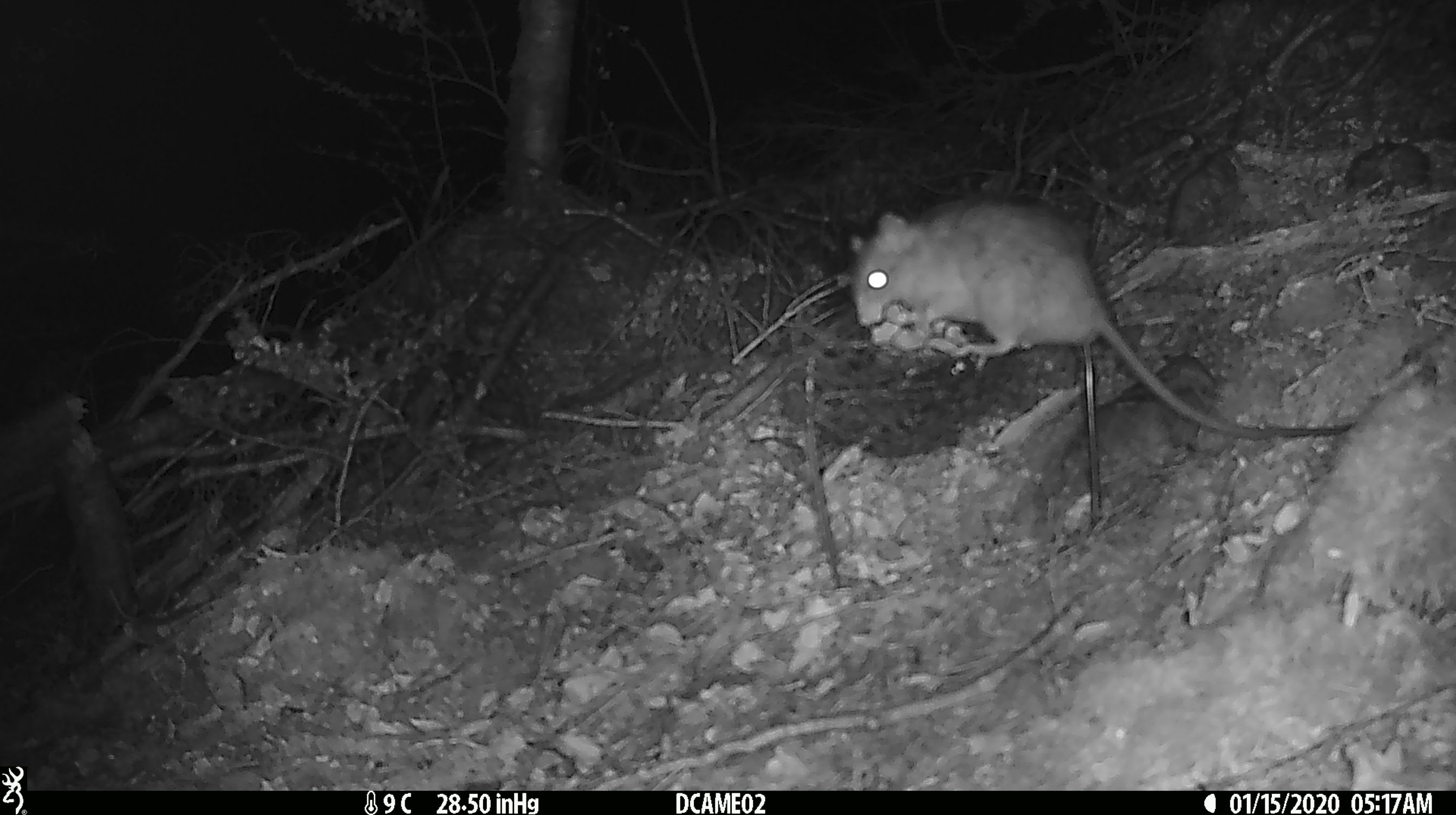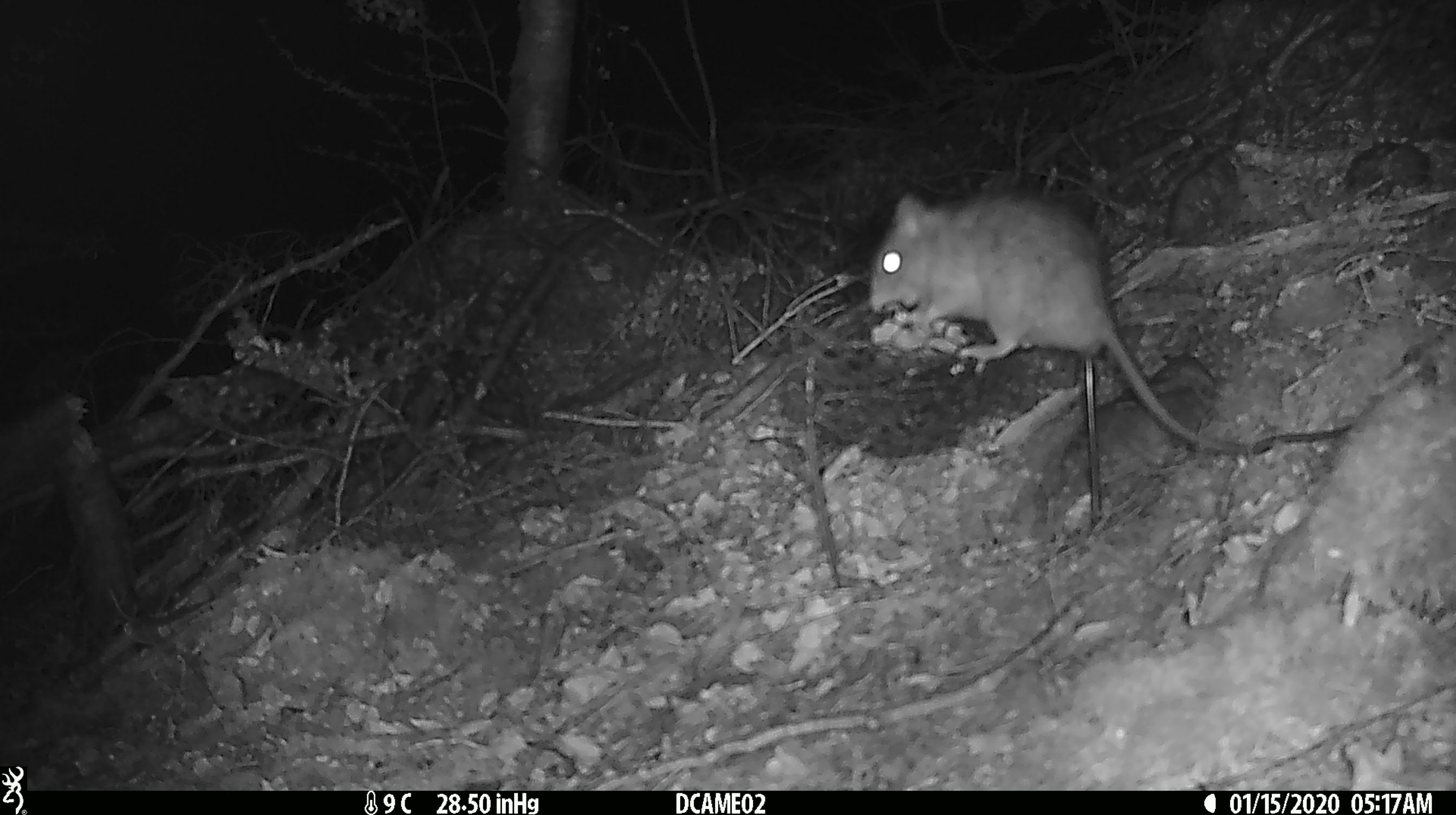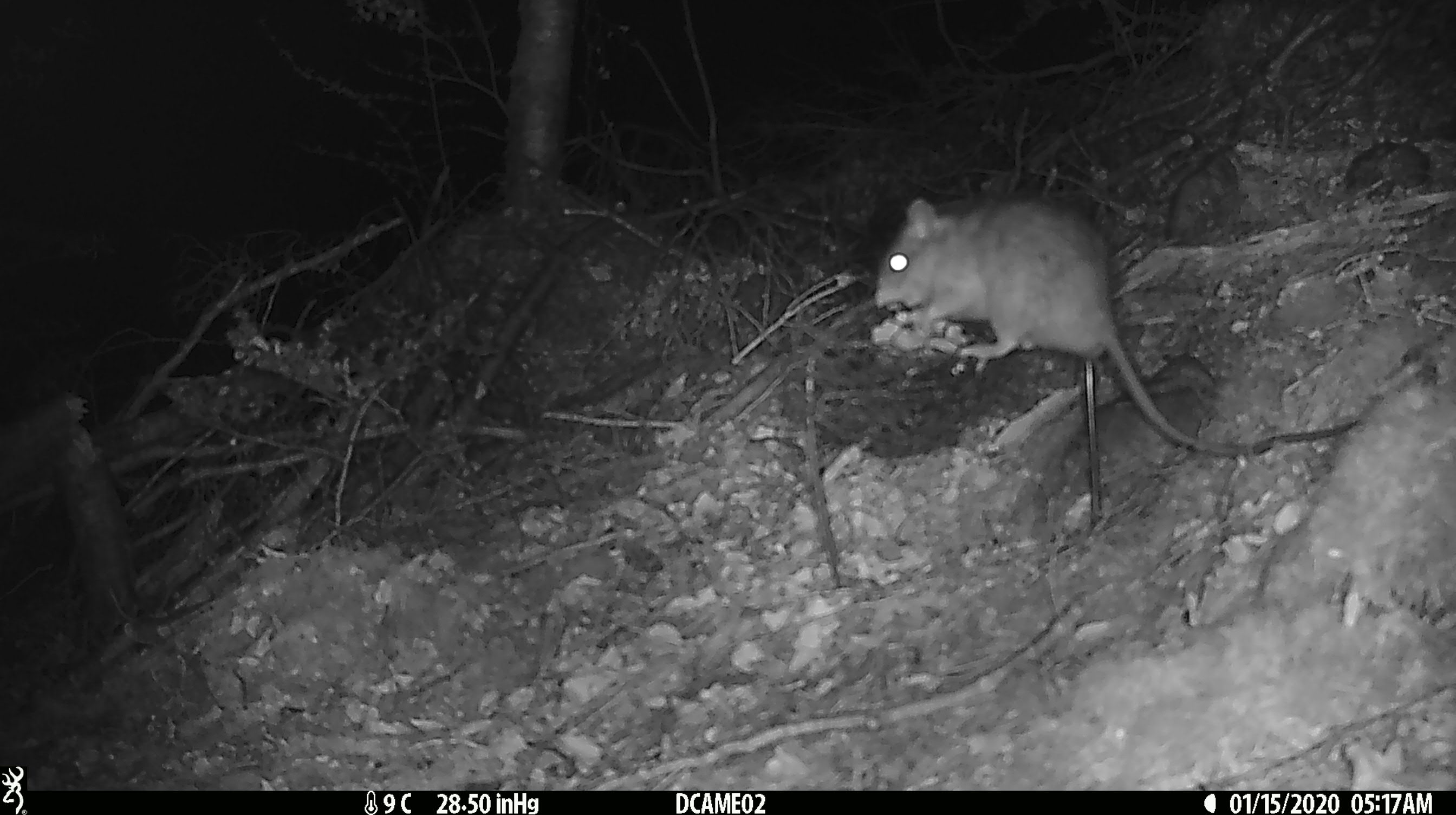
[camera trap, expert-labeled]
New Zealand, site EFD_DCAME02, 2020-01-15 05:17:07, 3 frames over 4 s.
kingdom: Animalia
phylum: Chordata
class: Mammalia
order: Rodentia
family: Muridae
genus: Rattus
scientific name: Rattus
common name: rat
Rat (Rattus).